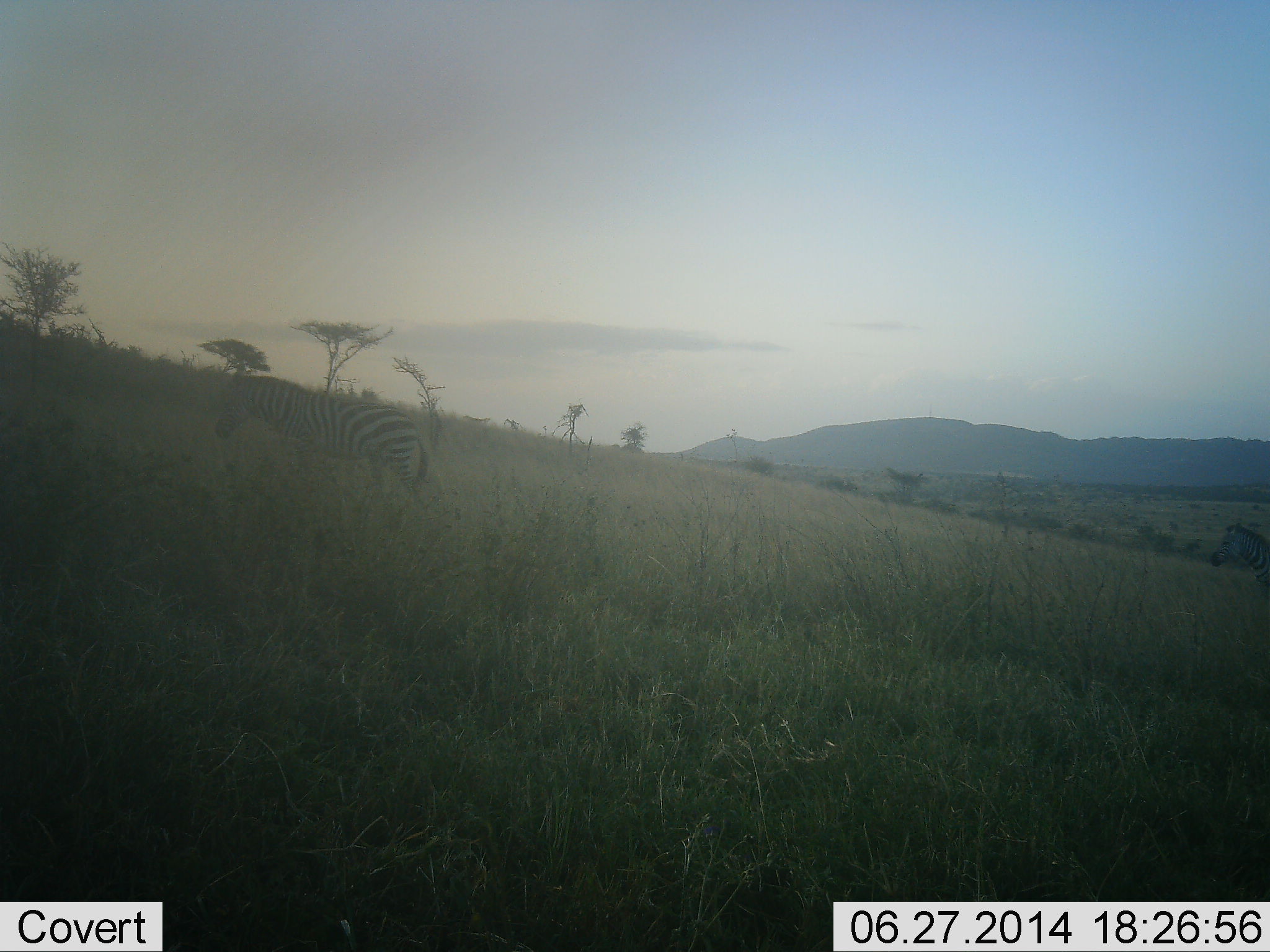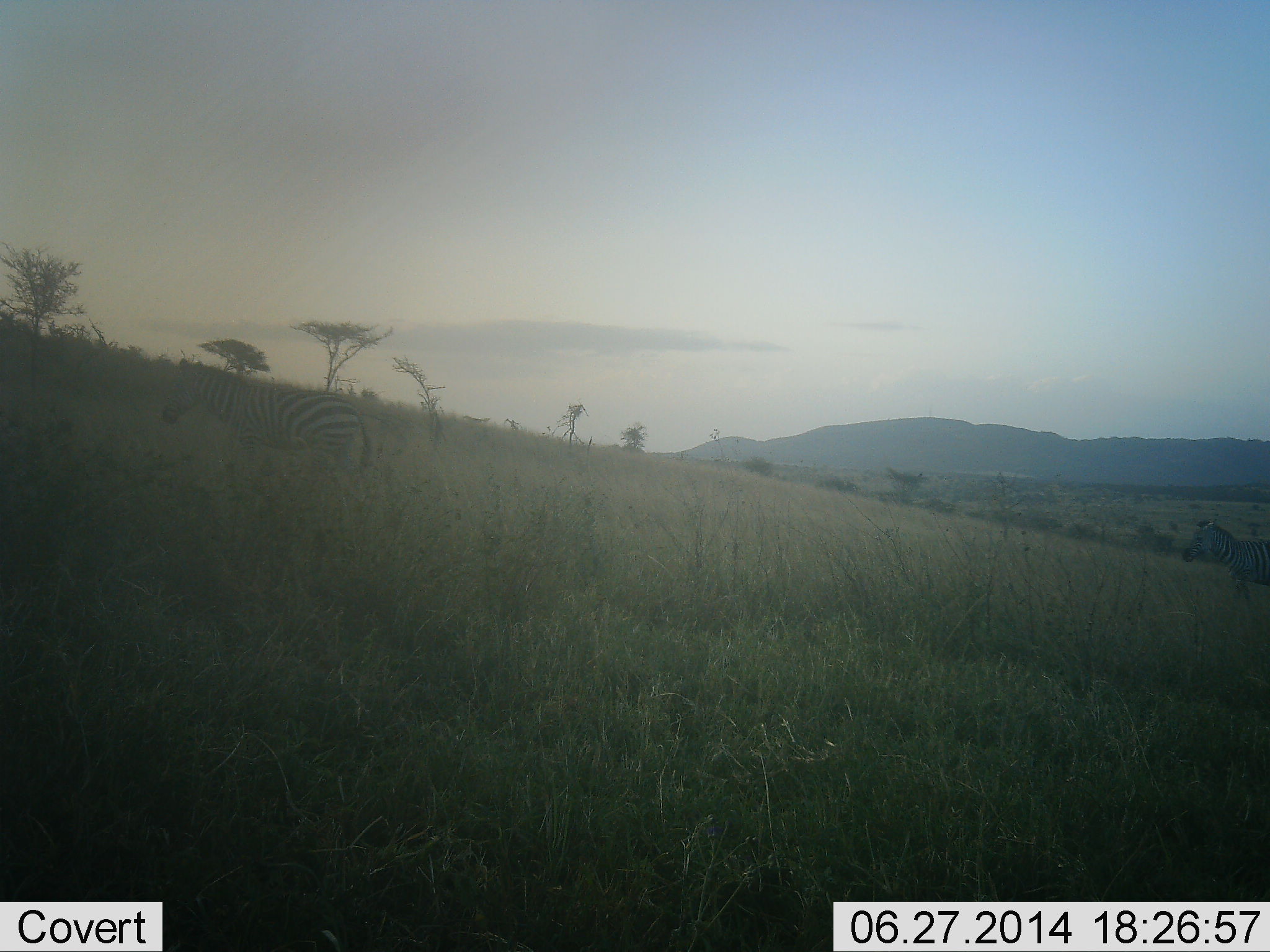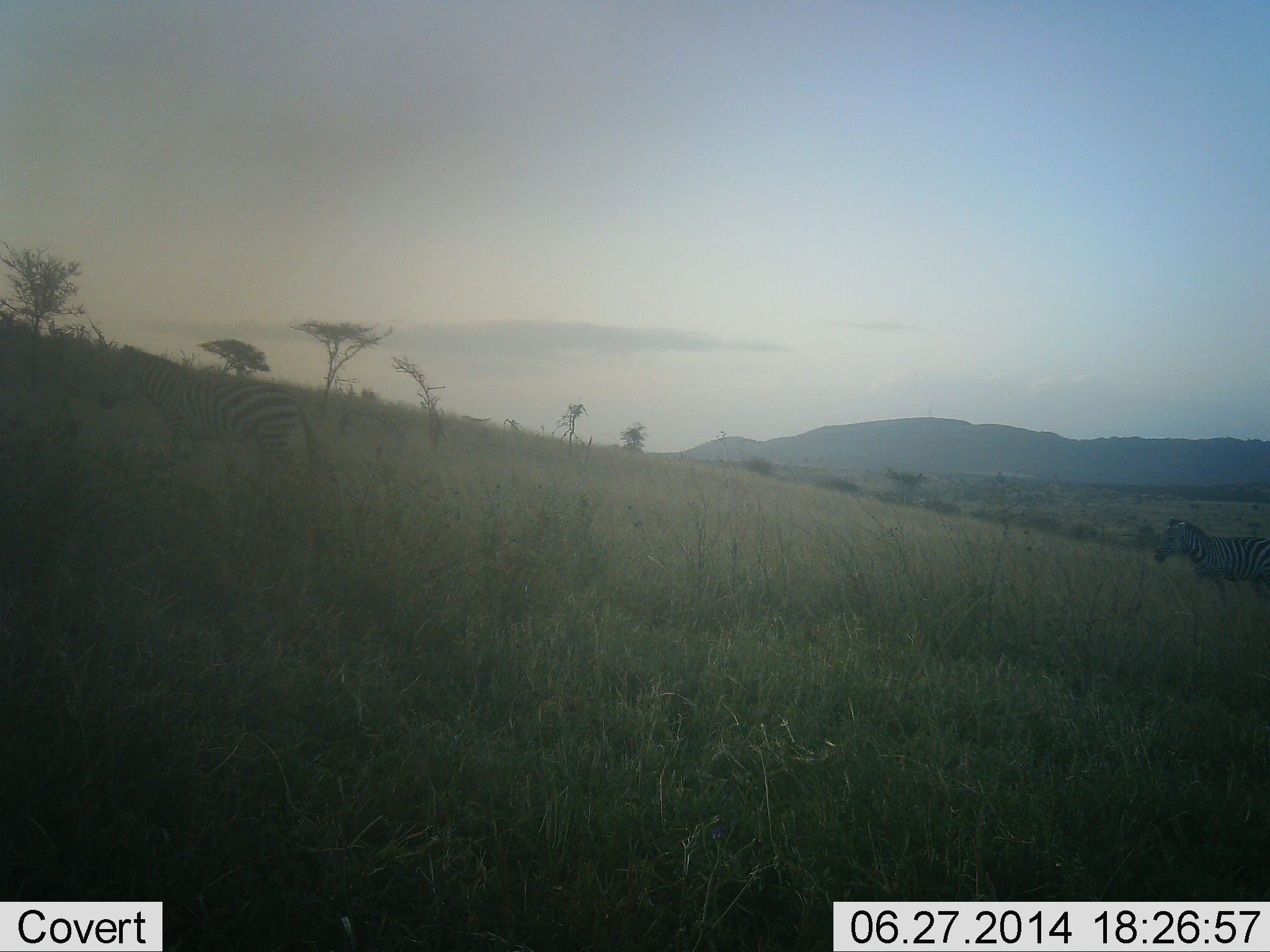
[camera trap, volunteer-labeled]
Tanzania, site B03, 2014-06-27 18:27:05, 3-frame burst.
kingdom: Animalia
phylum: Chordata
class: Mammalia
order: Perissodactyla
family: Equidae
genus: Equus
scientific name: Equus quagga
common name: plains zebra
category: zebra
Zebra (plains zebra) (Equus quagga), count 2. Behavior (volunteer vote fractions): standing 0%, resting 0%, moving 100%, interacting 0%. Young present (vote fraction): 0%. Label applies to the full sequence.